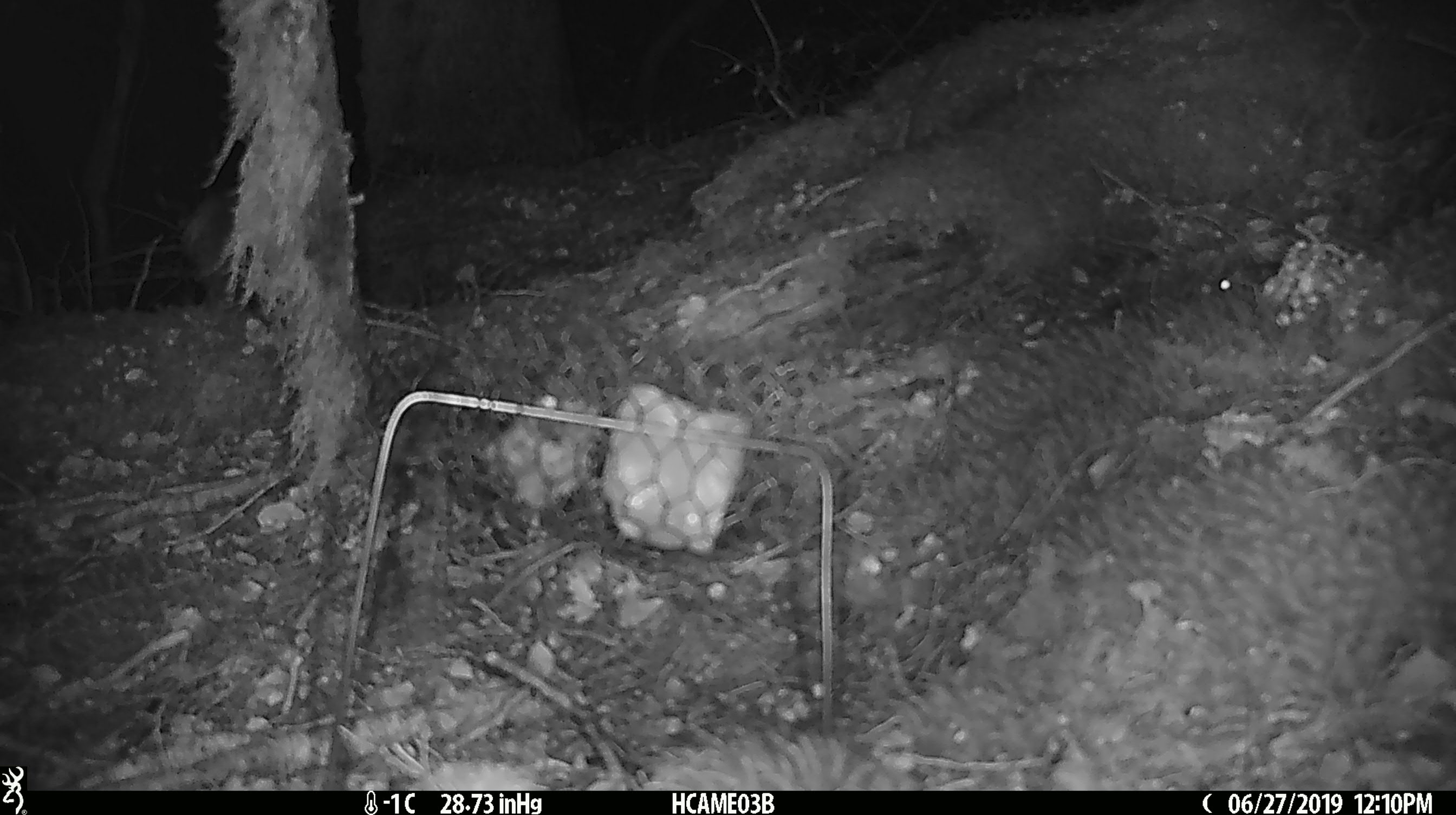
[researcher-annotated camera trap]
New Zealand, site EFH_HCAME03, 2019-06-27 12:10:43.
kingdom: Animalia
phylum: Chordata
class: Mammalia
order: Rodentia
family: Muridae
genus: Mus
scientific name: Mus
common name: mouse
Mouse (Mus).